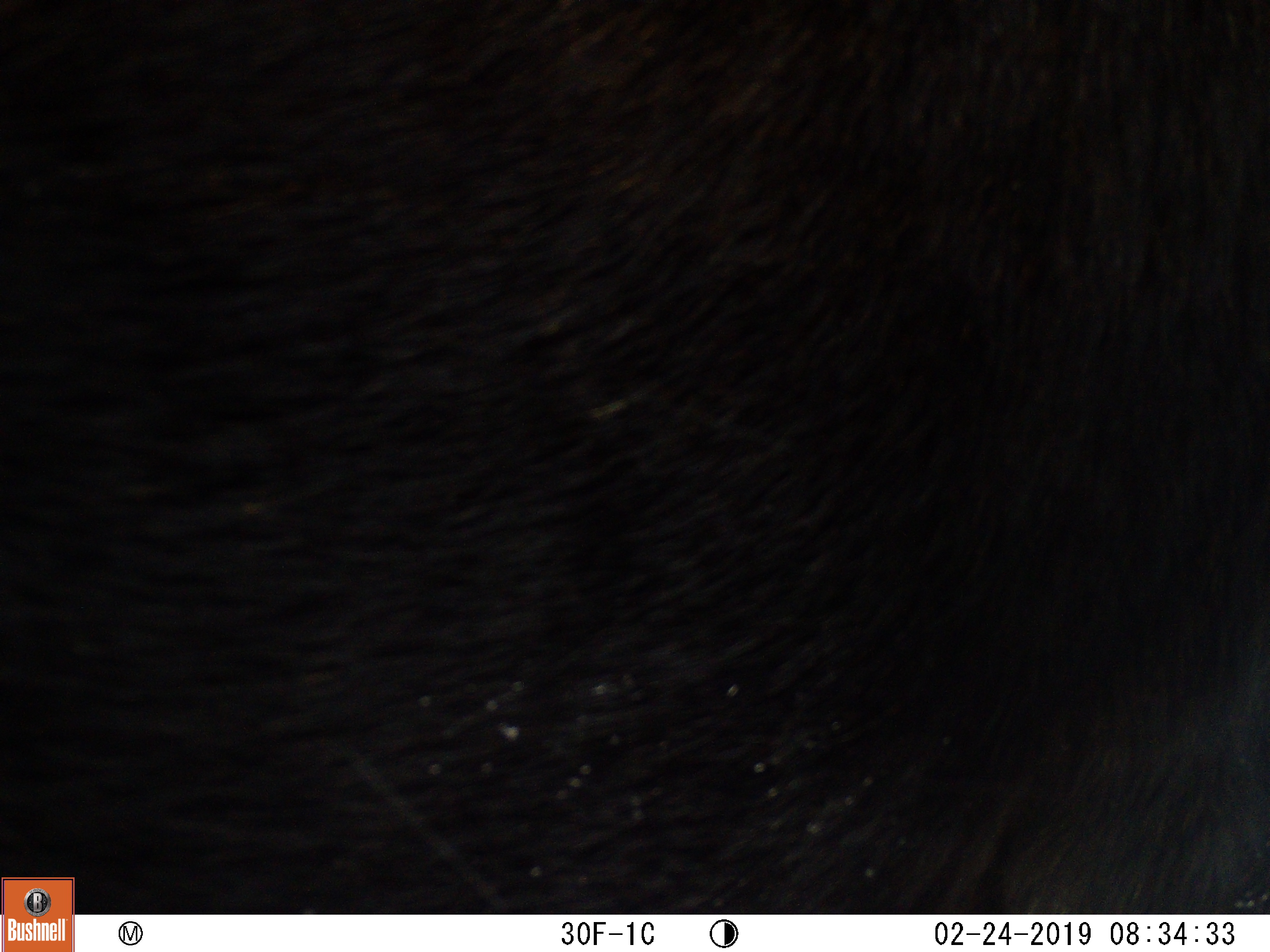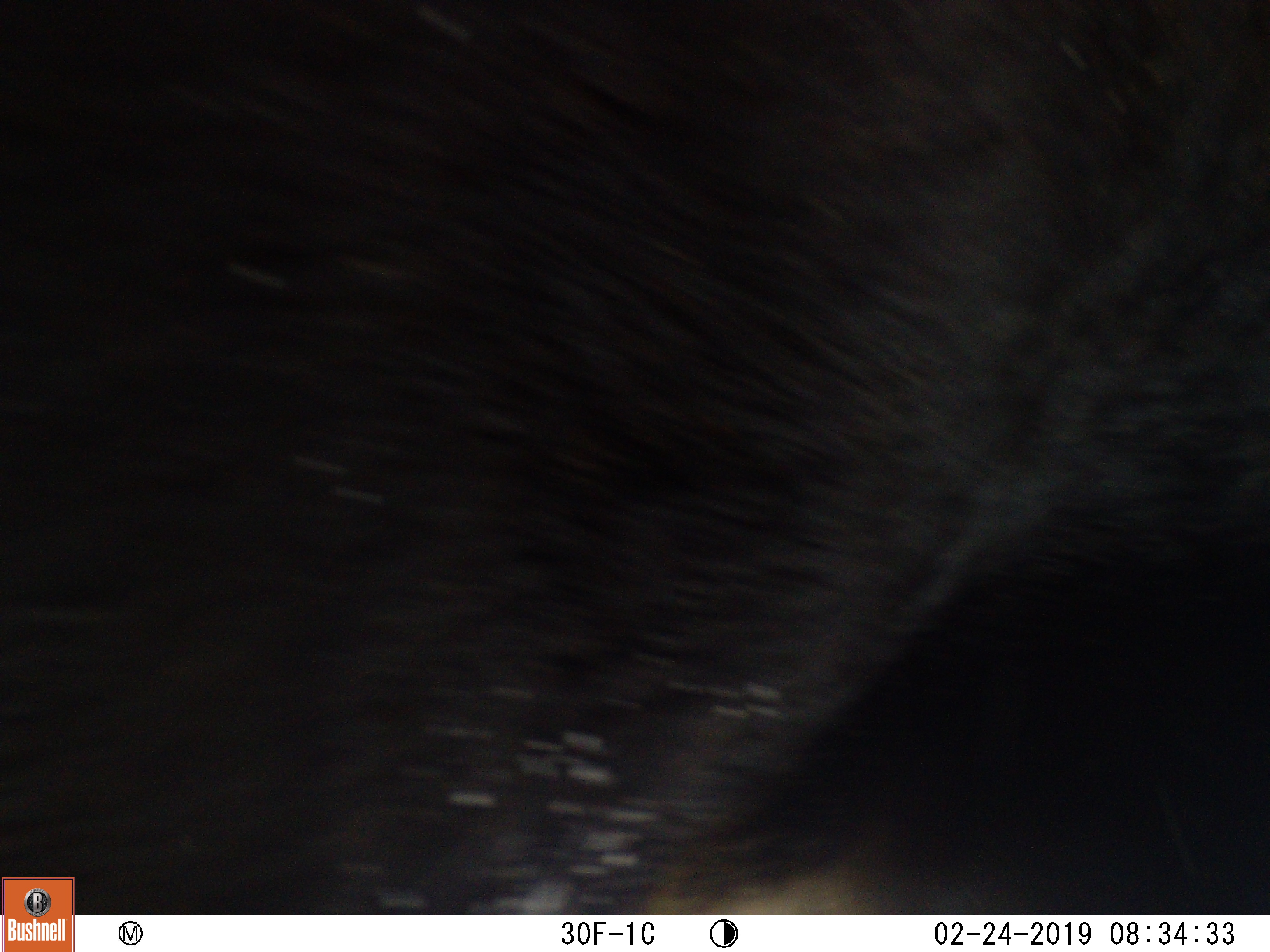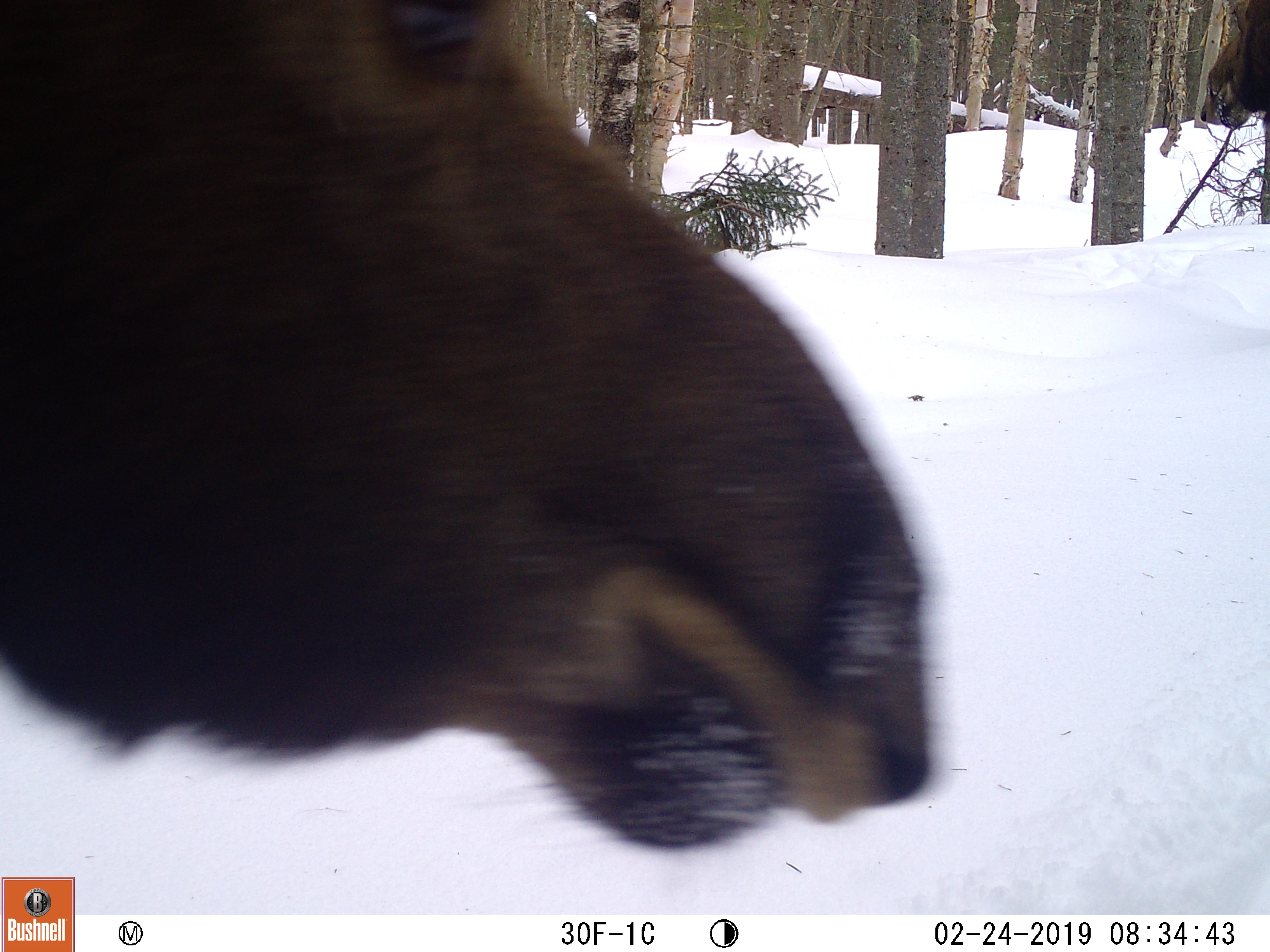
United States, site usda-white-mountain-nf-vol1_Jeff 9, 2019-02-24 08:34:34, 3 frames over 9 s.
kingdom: Animalia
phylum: Chordata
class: Mammalia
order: Artiodactyla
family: Cervidae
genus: Alces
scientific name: Alces alces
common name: moose